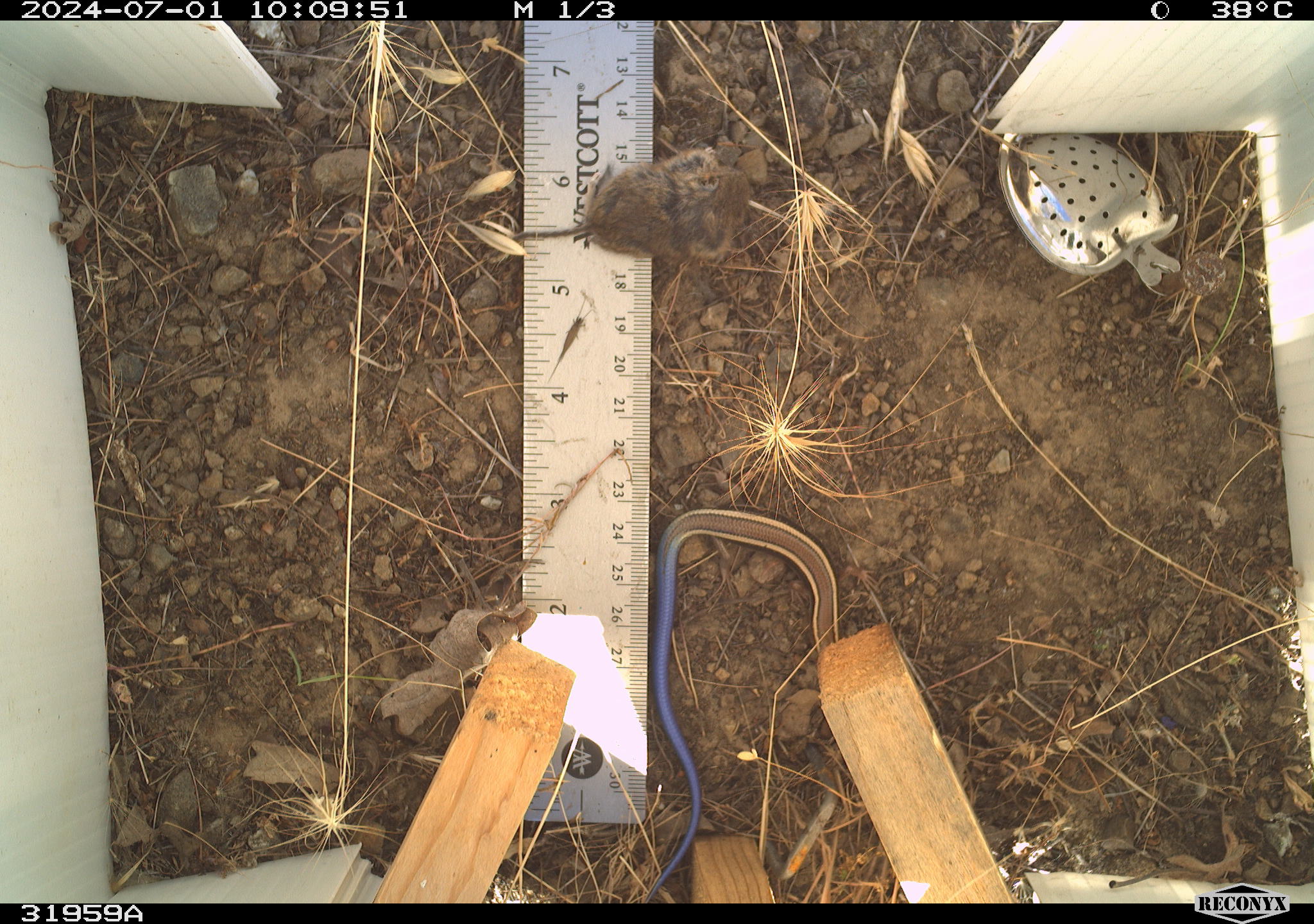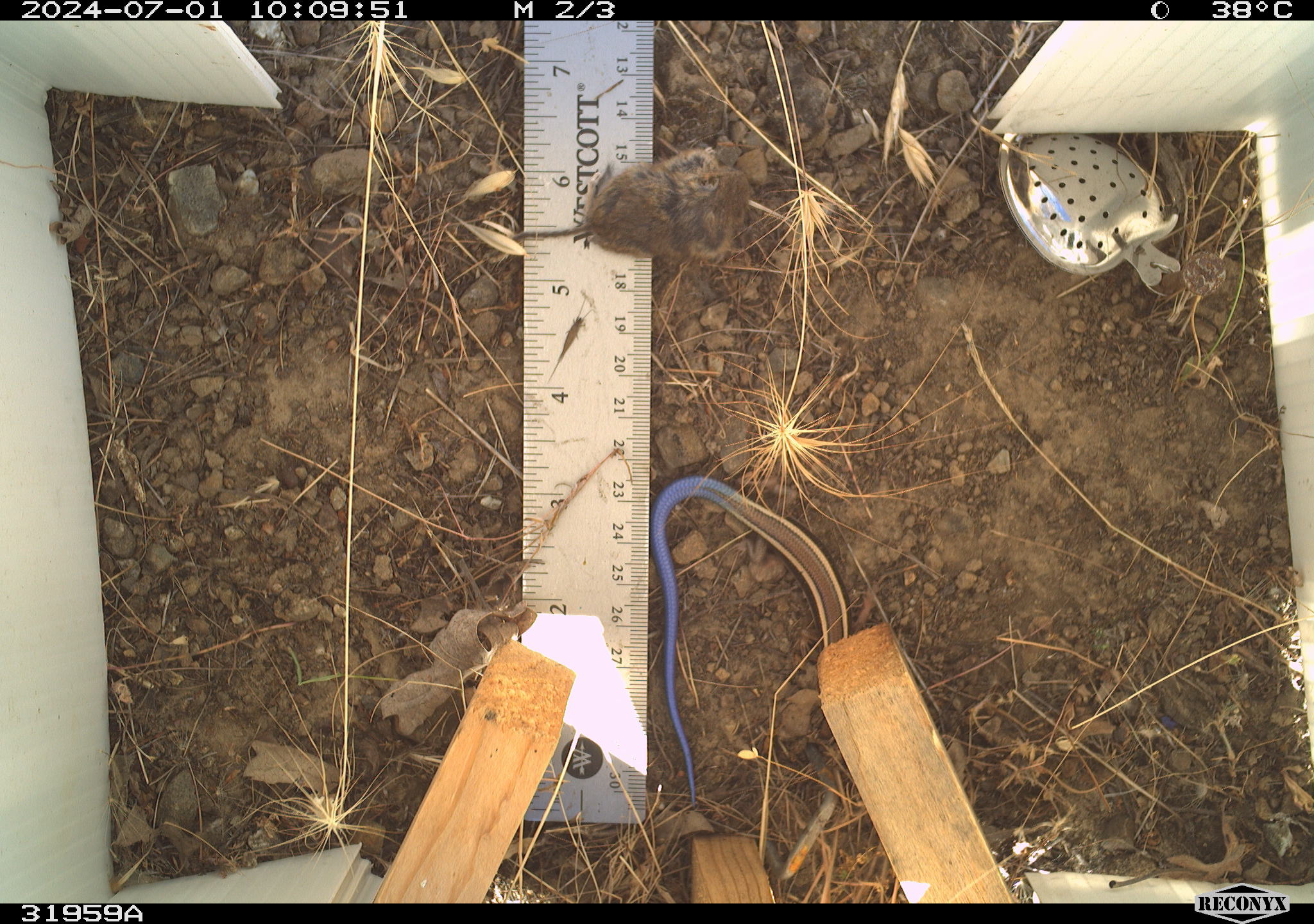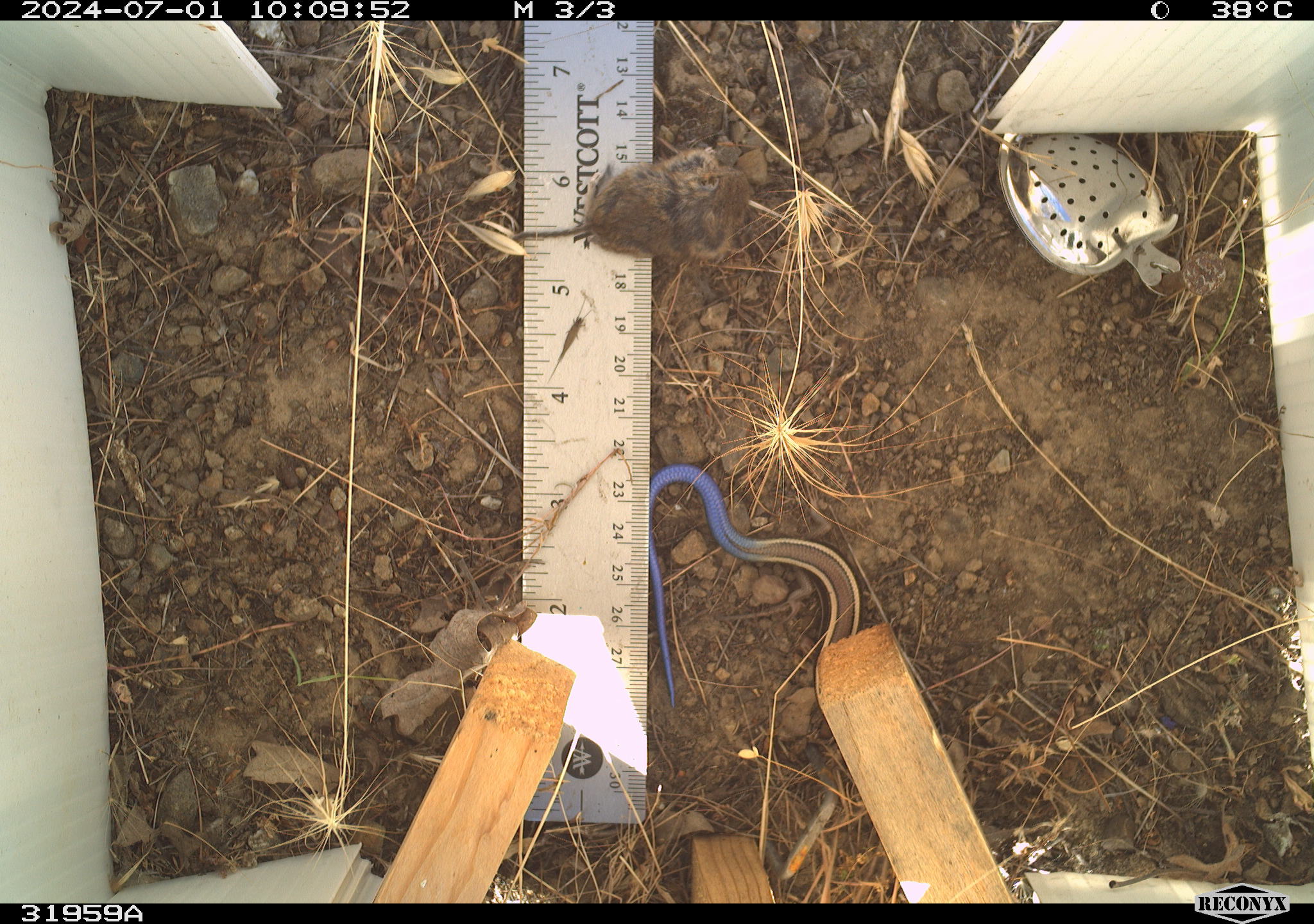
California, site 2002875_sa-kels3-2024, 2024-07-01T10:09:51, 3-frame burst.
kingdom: Animalia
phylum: Chordata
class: Reptilia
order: Squamata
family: Scincidae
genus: Plestiodon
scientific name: Plestiodon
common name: blue-tailed skinks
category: plestiodon species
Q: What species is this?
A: Plestiodon species (blue-tailed skinks) (Plestiodon).